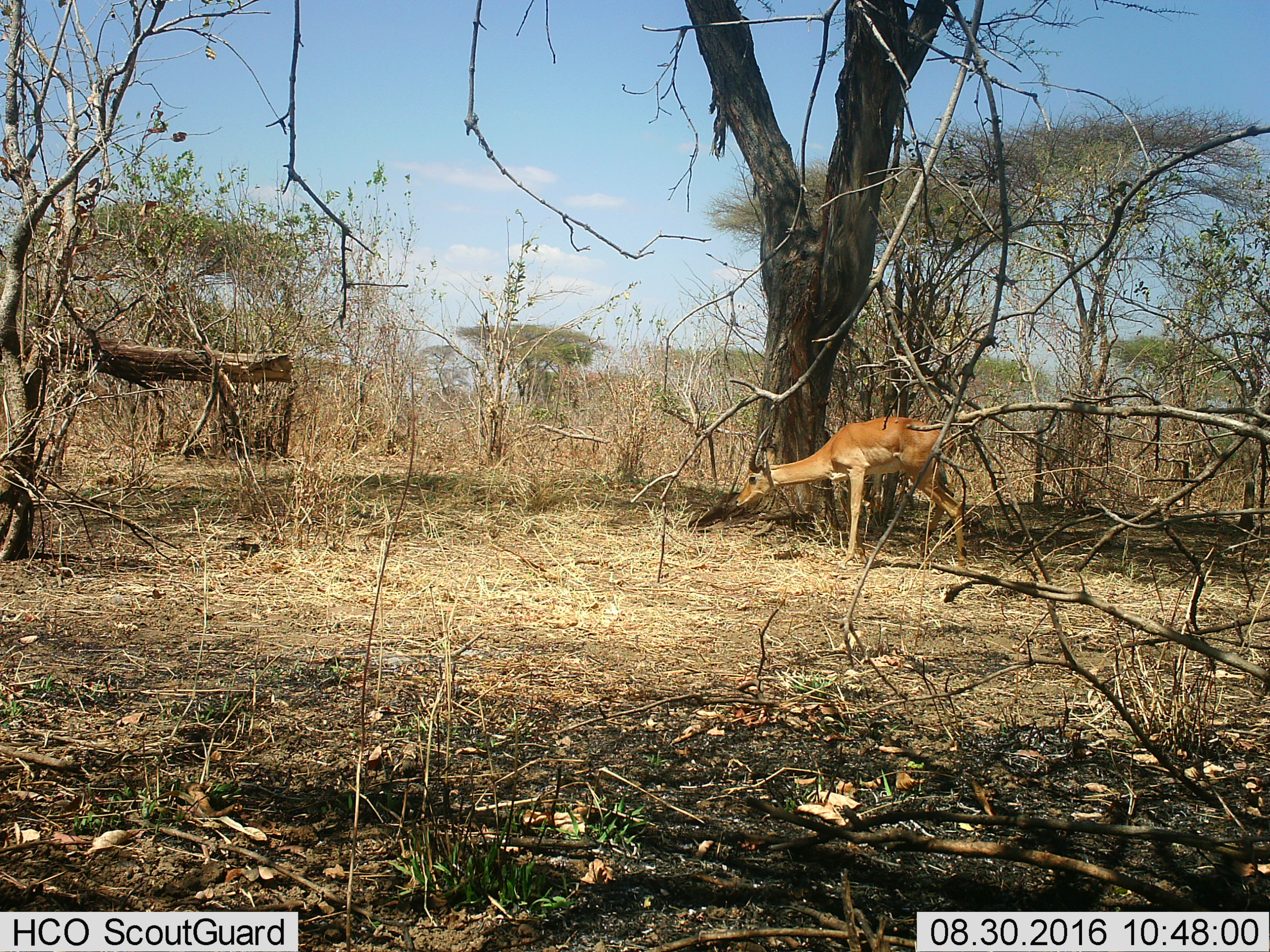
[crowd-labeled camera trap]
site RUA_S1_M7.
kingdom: Animalia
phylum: Chordata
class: Mammalia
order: Artiodactyla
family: Bovidae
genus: Aepyceros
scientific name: Aepyceros melampus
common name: impala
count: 1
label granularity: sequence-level